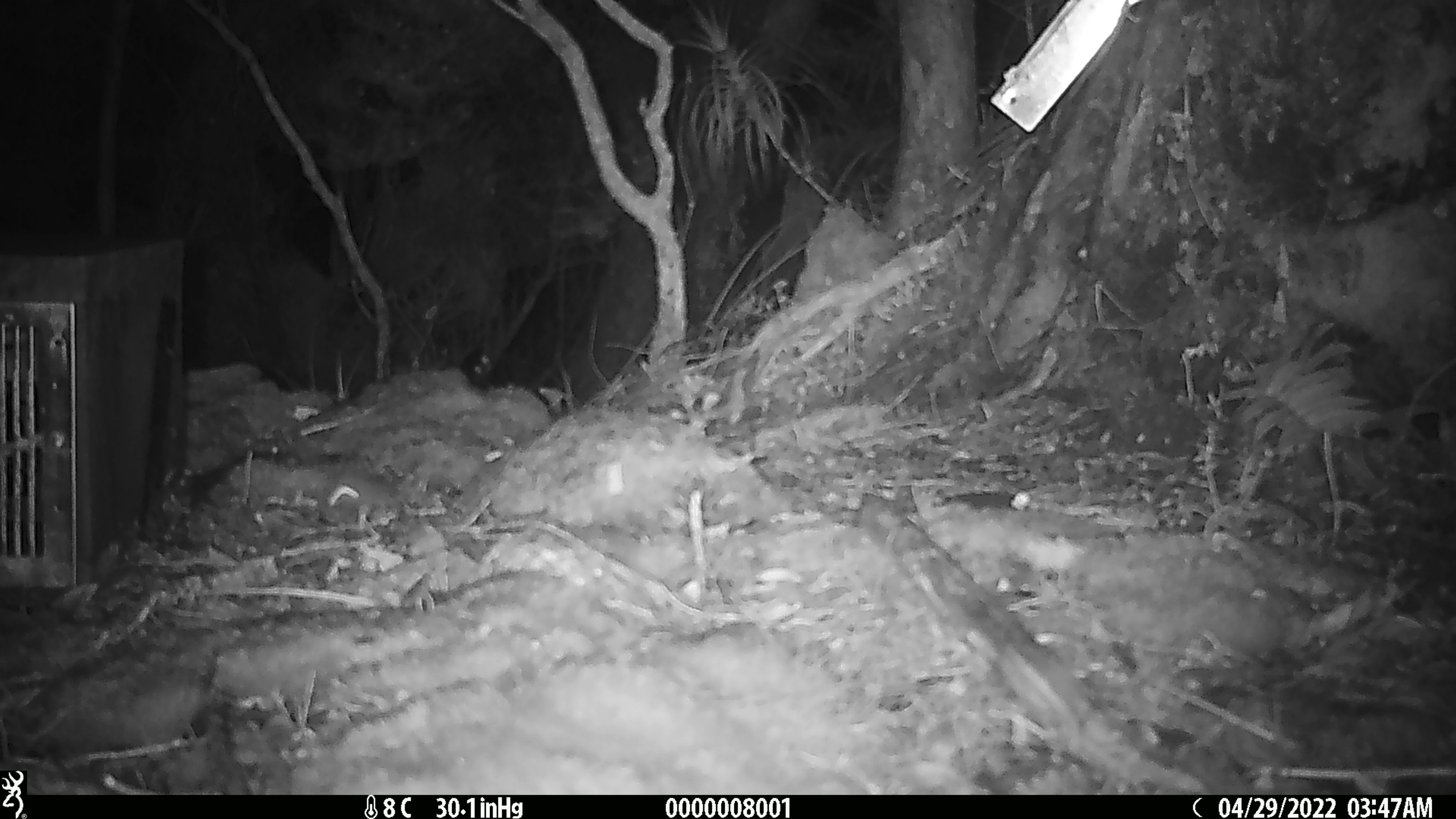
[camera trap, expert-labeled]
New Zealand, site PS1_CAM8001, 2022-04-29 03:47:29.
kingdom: Animalia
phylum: Chordata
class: Mammalia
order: Rodentia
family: Muridae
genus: Mus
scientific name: Mus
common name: mouse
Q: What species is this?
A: Mouse (Mus).